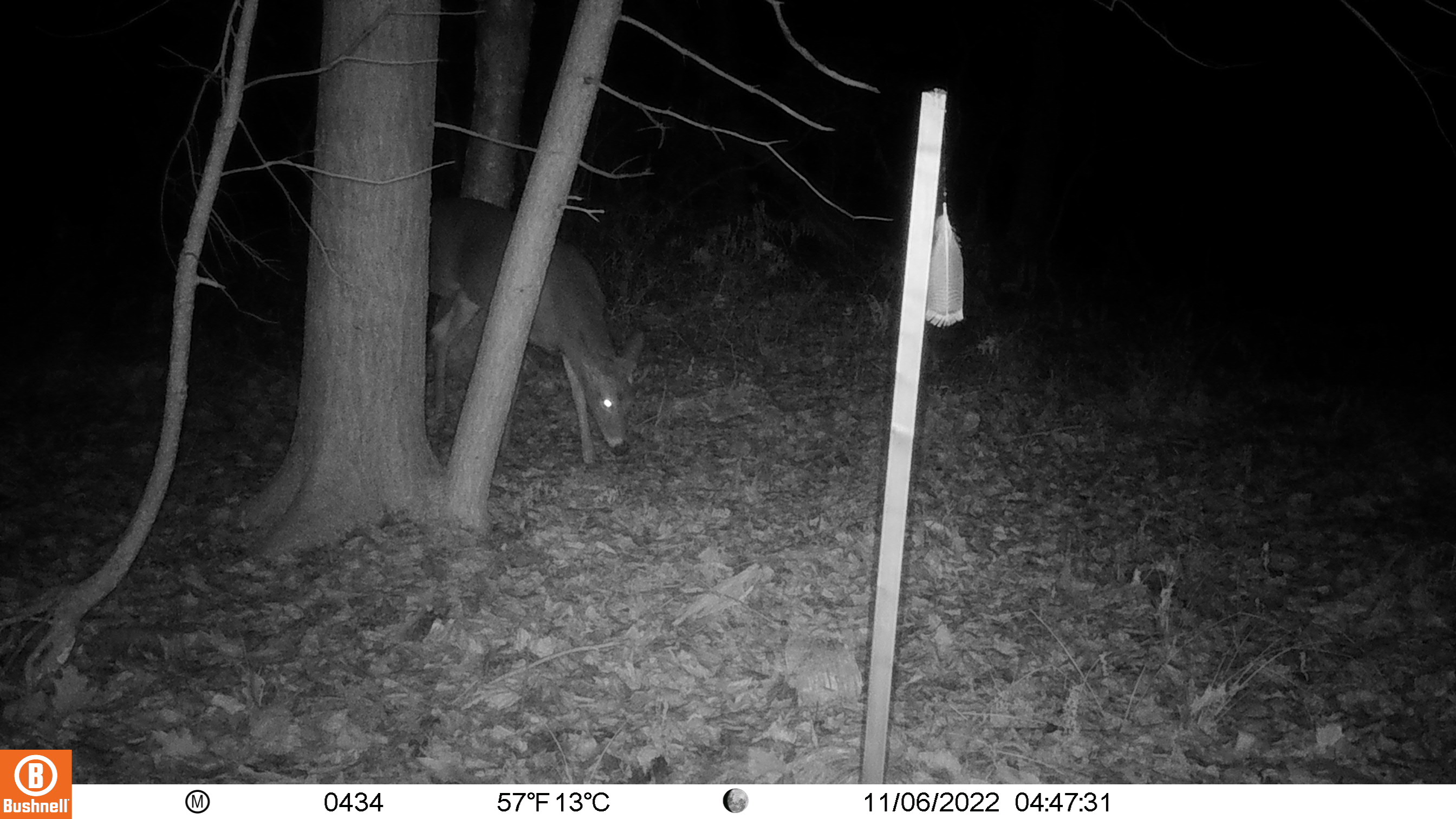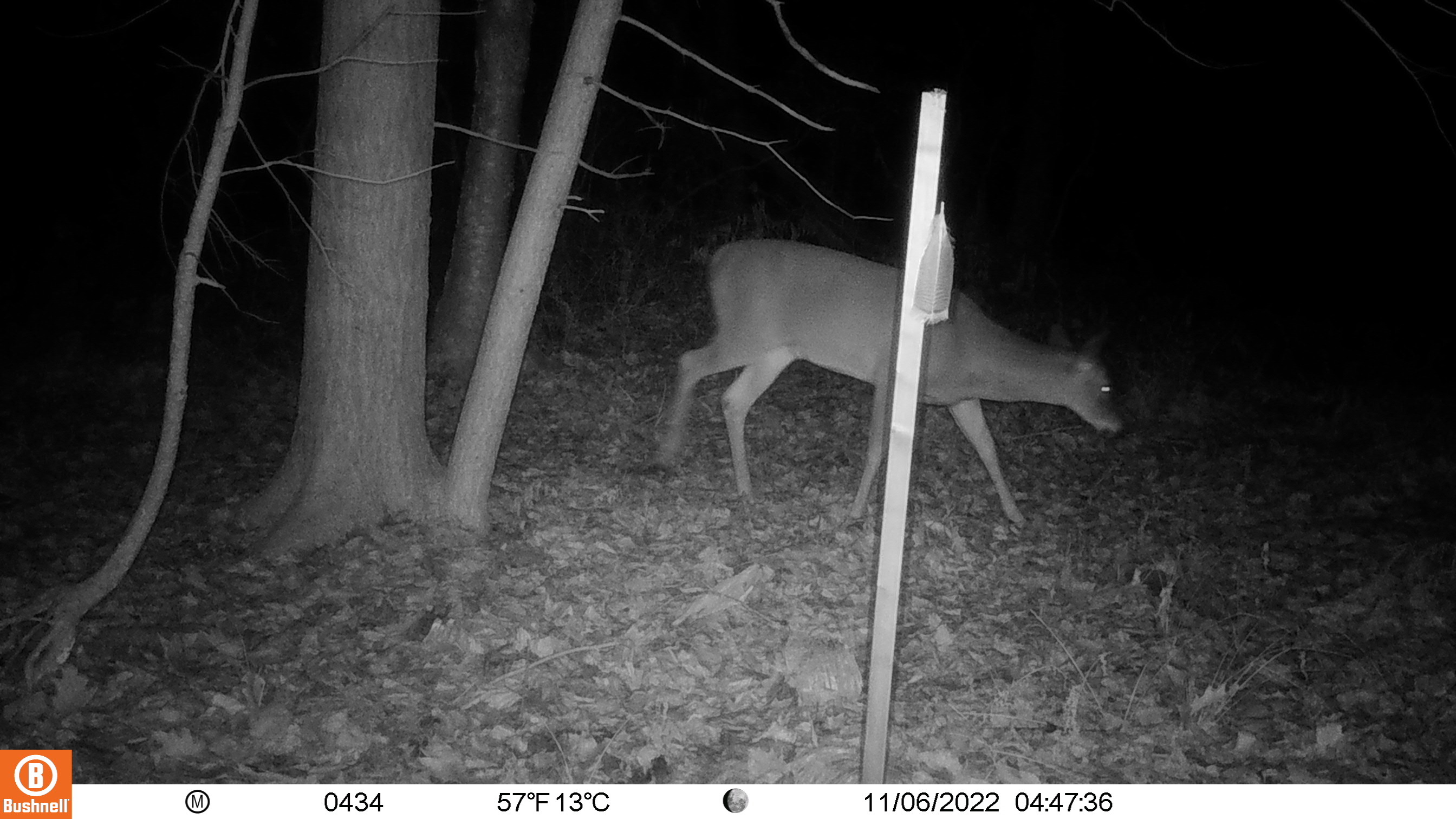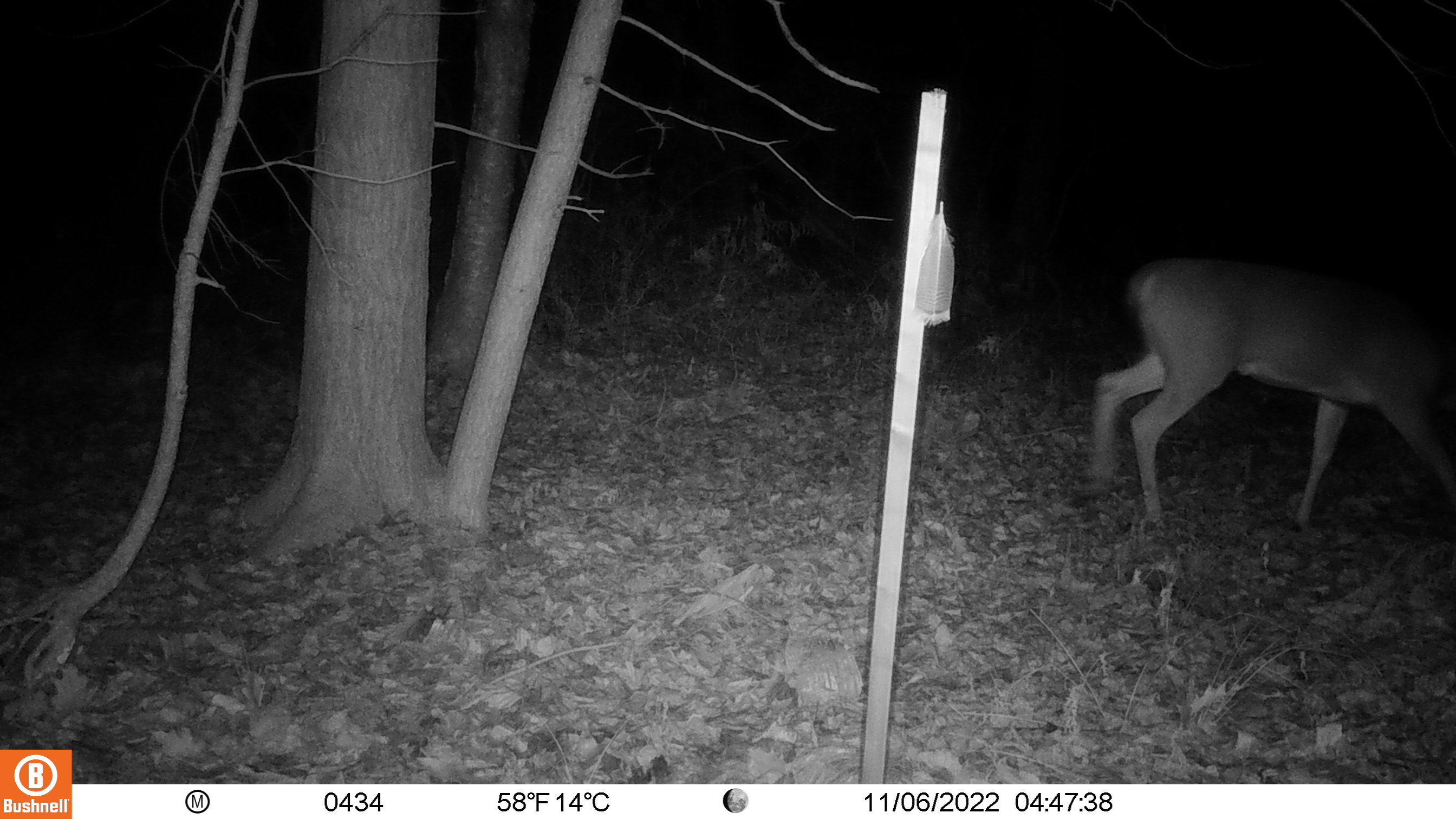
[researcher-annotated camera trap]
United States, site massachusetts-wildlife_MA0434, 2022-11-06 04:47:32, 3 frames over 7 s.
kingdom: Animalia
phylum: Chordata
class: Mammalia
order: Artiodactyla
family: Cervidae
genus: Odocoileus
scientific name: Odocoileus virginianus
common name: white-tailed deer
White-tailed deer (Odocoileus virginianus).